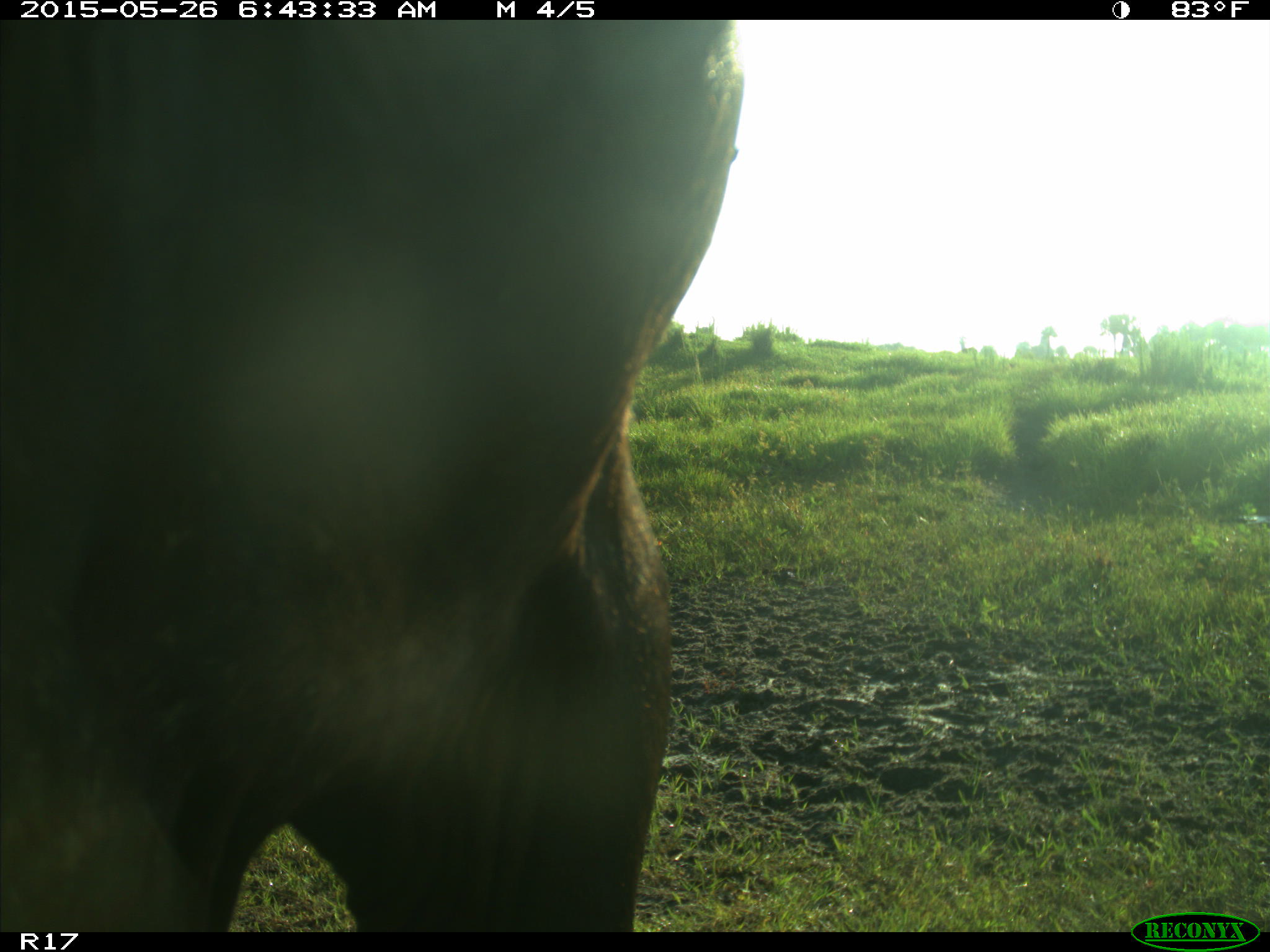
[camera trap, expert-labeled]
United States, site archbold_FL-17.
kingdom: Animalia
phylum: Chordata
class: Mammalia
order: Artiodactyla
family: Bovidae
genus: Bos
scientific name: Bos taurus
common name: domestic cow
Bos taurus (domestic cow).